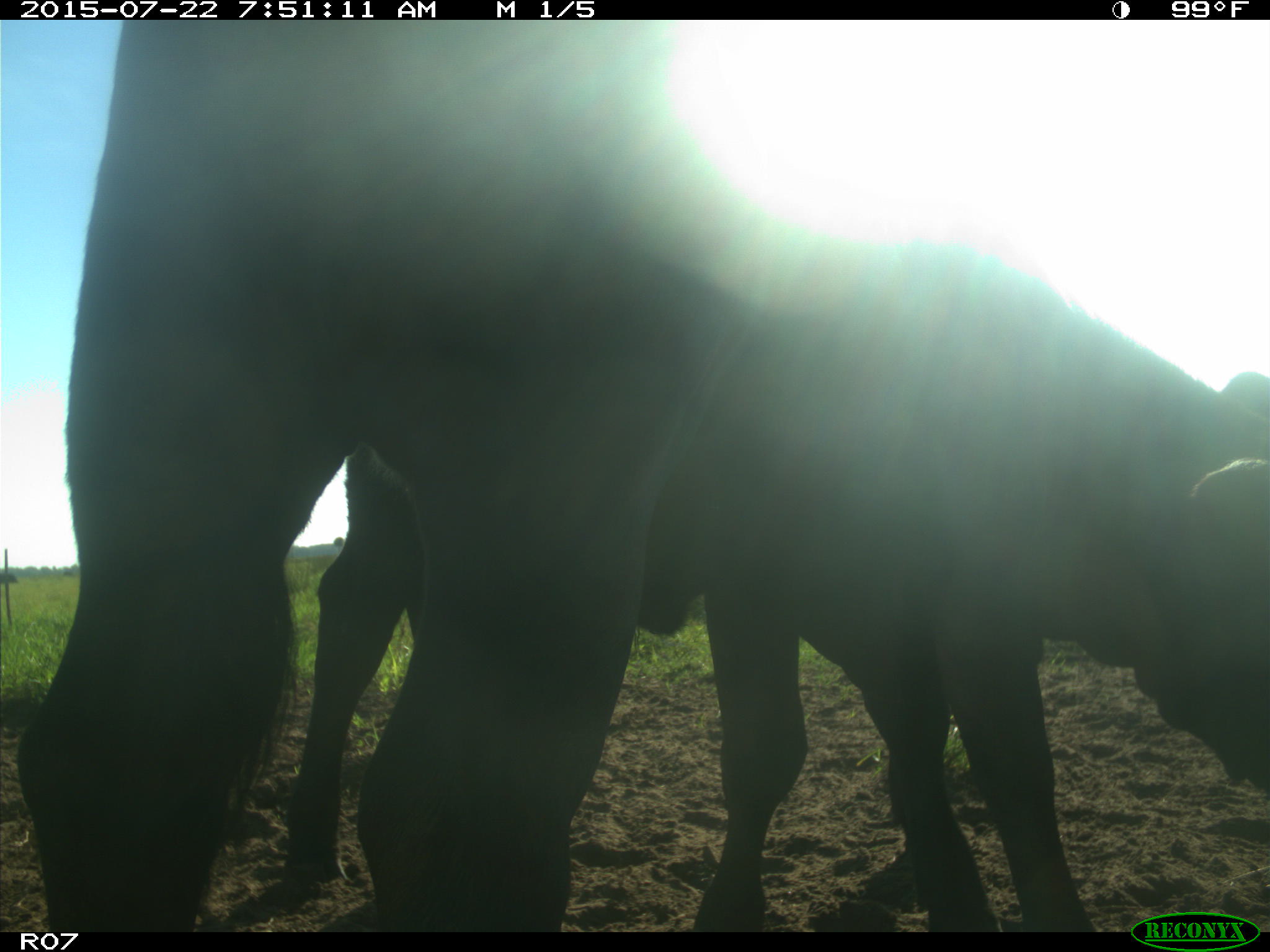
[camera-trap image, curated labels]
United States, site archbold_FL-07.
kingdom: Animalia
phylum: Chordata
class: Mammalia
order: Artiodactyla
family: Bovidae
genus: Bos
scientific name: Bos taurus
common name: domestic cow